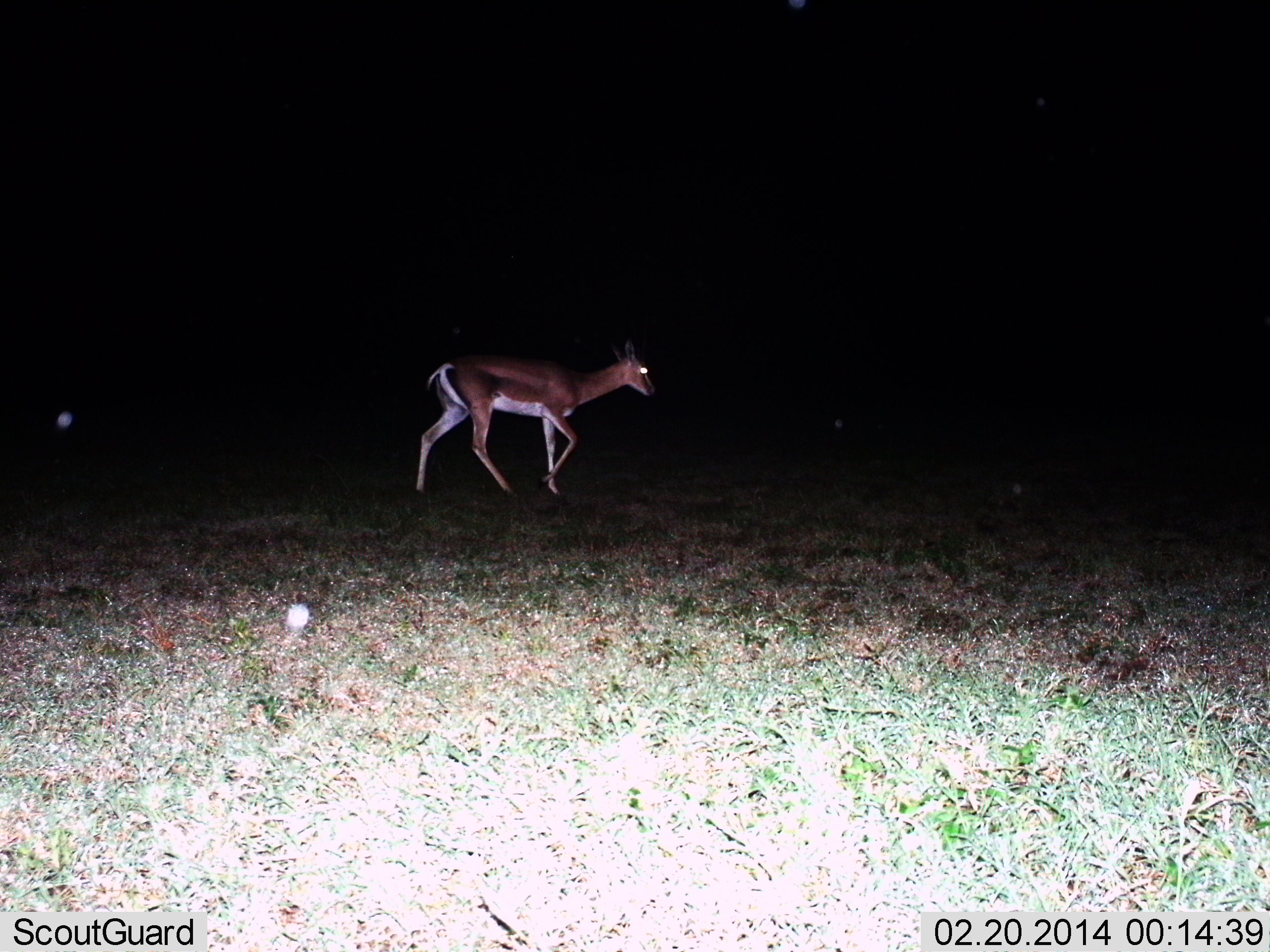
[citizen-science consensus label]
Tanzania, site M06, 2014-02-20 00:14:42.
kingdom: Animalia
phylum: Chordata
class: Mammalia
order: Artiodactyla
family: Bovidae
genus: Nanger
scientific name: Nanger granti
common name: grant's gazelle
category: gazellegrants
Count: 1.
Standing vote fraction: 10%.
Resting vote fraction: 0%.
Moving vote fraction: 90%.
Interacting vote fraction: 0%.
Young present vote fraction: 0%.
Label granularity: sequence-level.